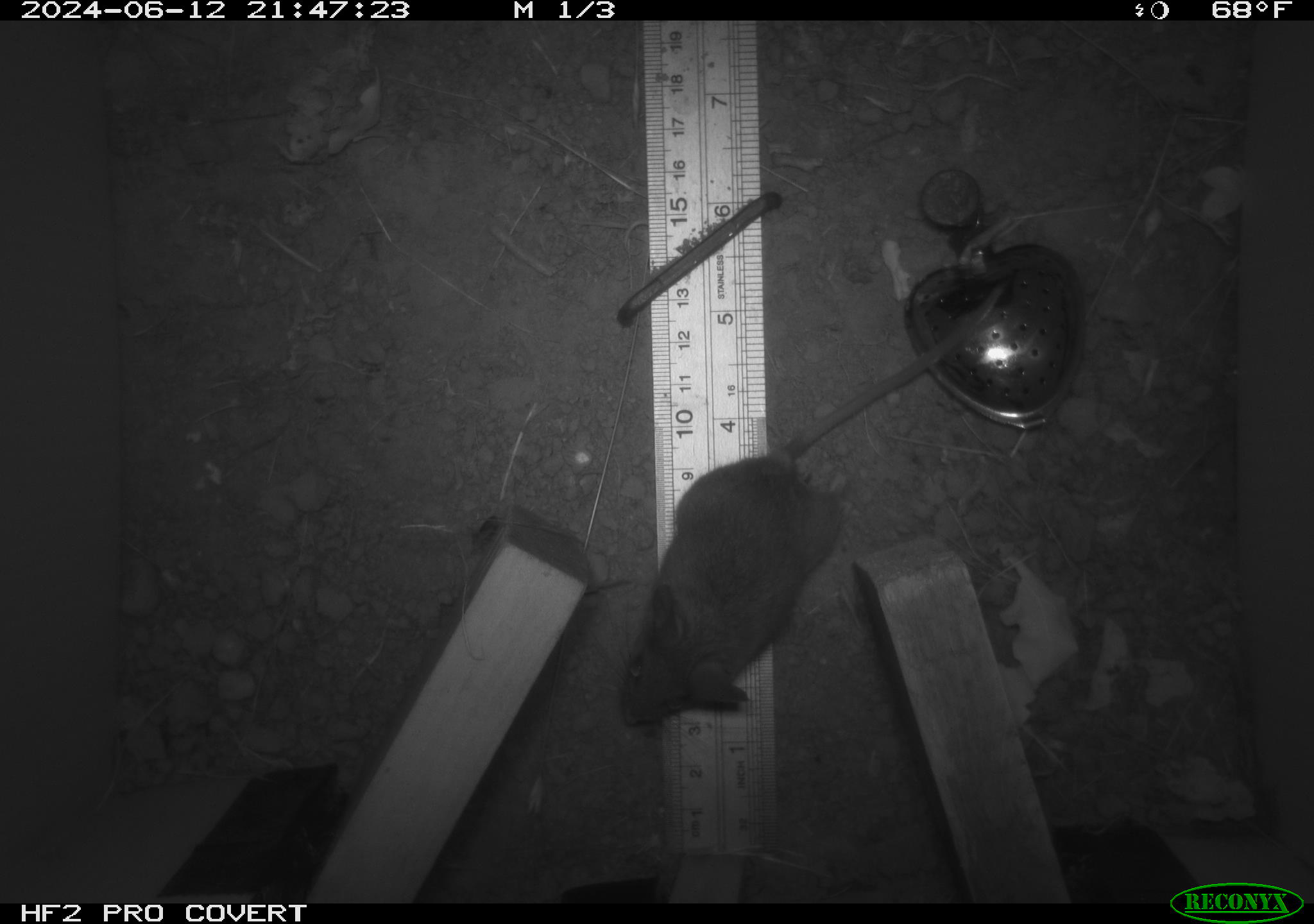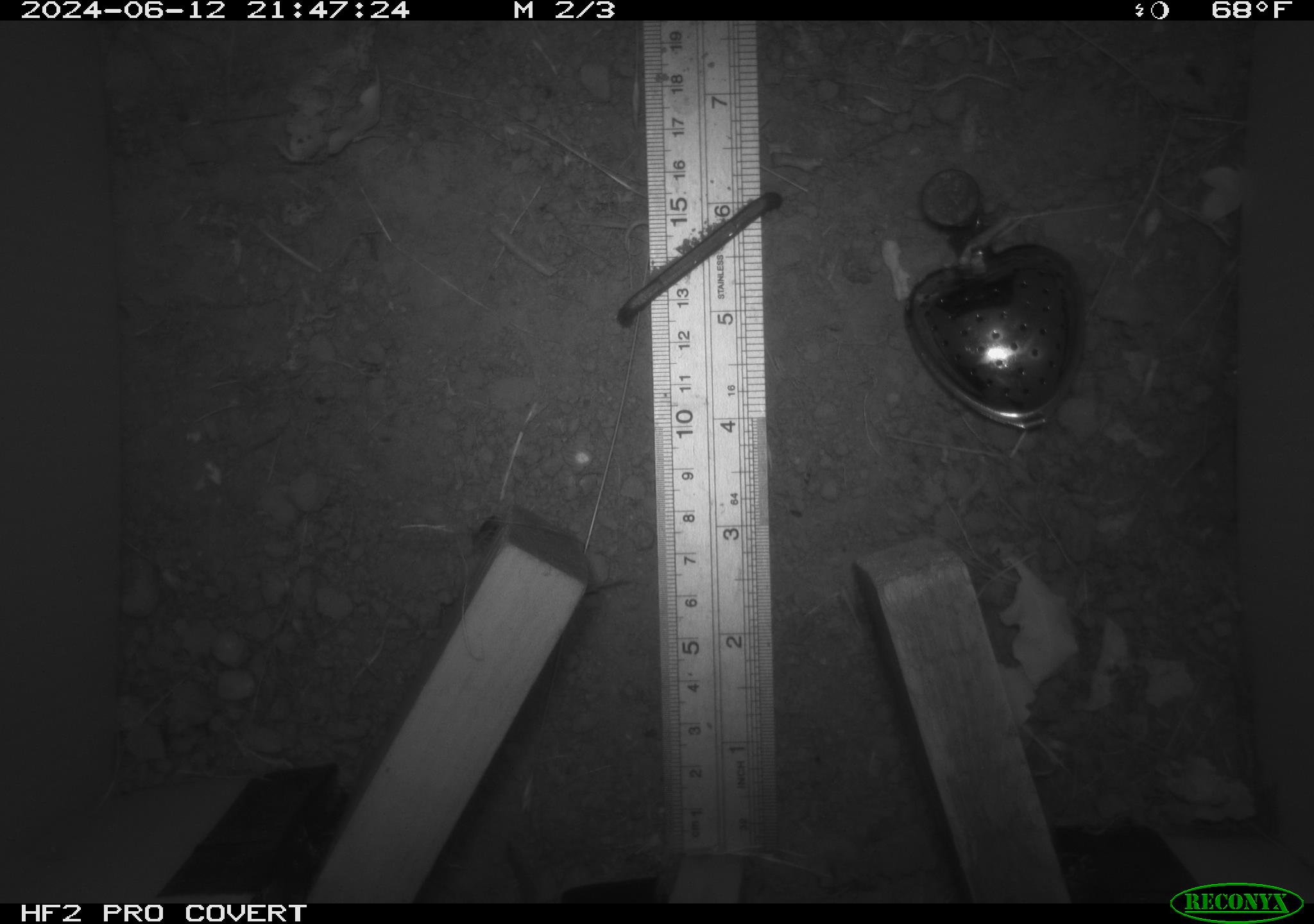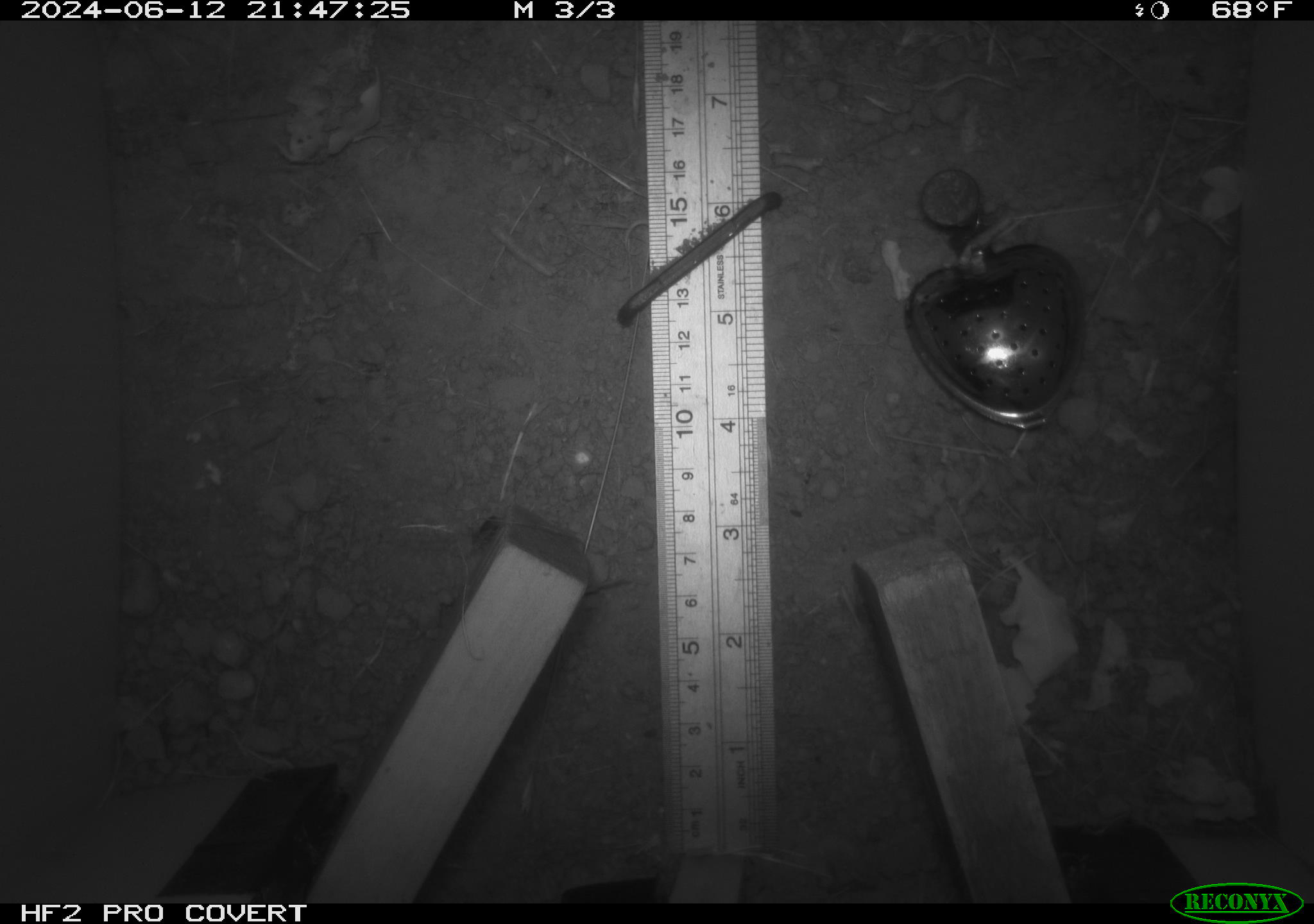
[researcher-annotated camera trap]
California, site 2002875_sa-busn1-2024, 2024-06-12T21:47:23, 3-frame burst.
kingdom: Animalia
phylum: Chordata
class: Mammalia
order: Rodentia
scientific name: Rodentia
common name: mouse species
Mouse species (Rodentia).